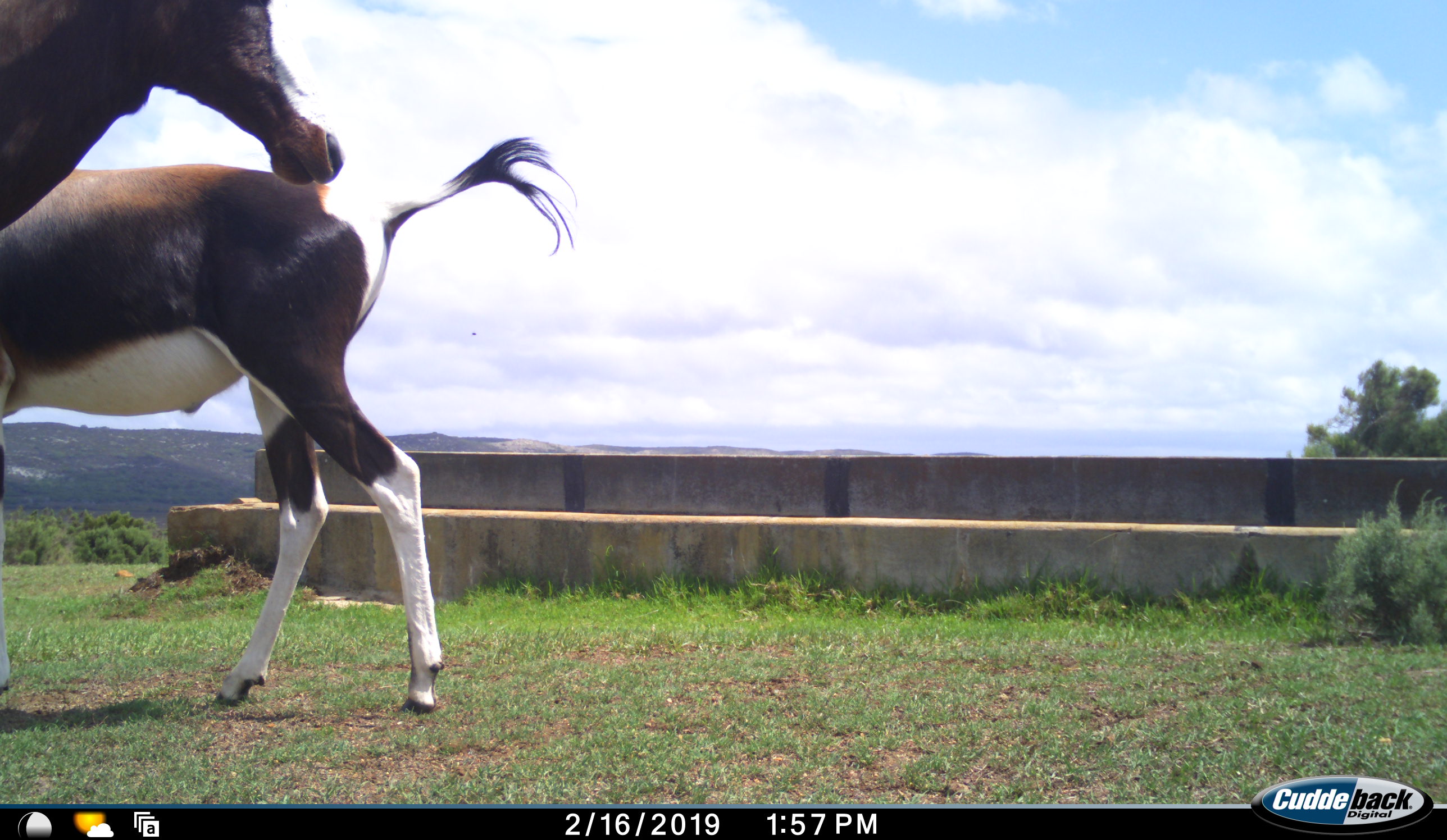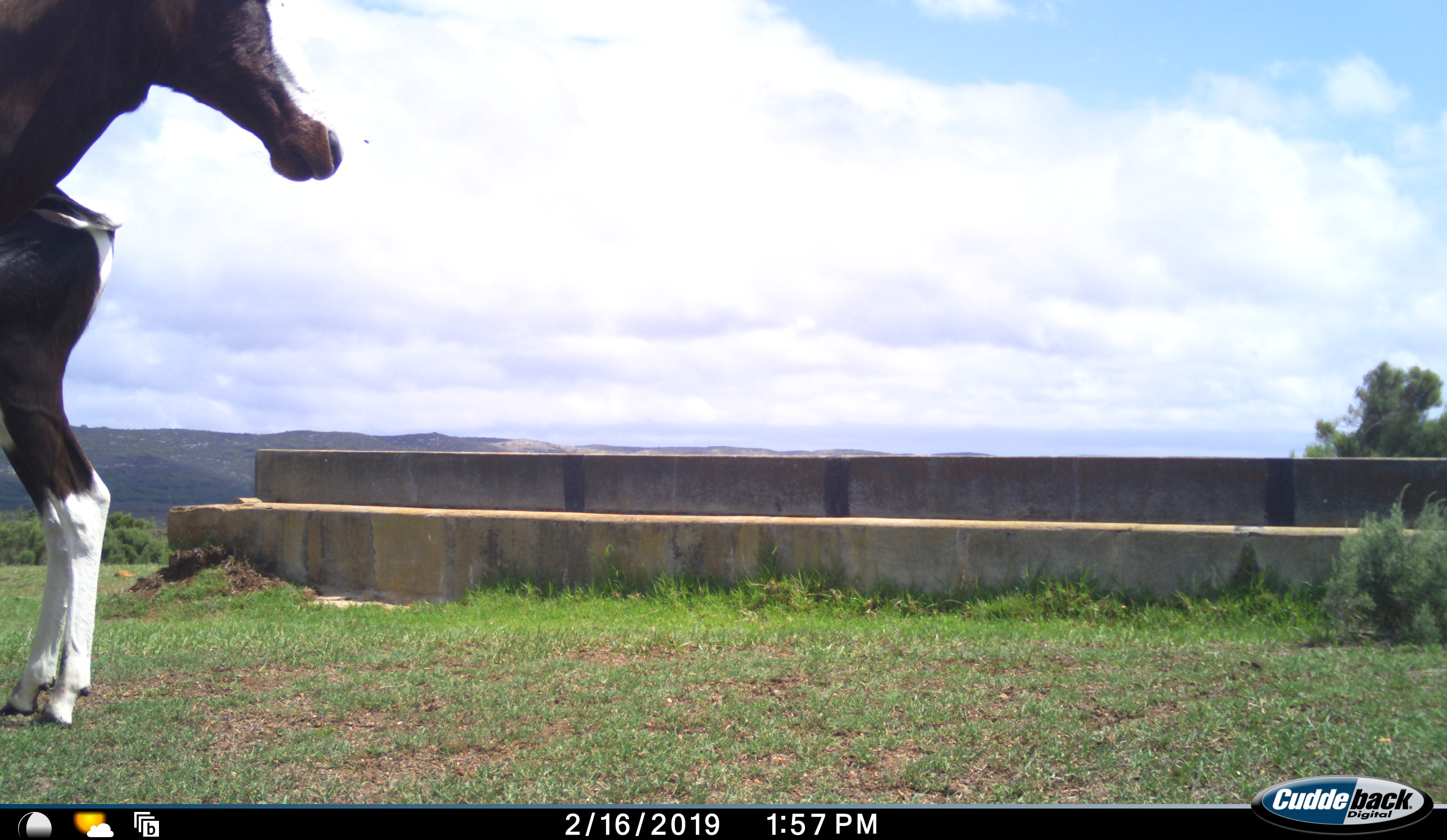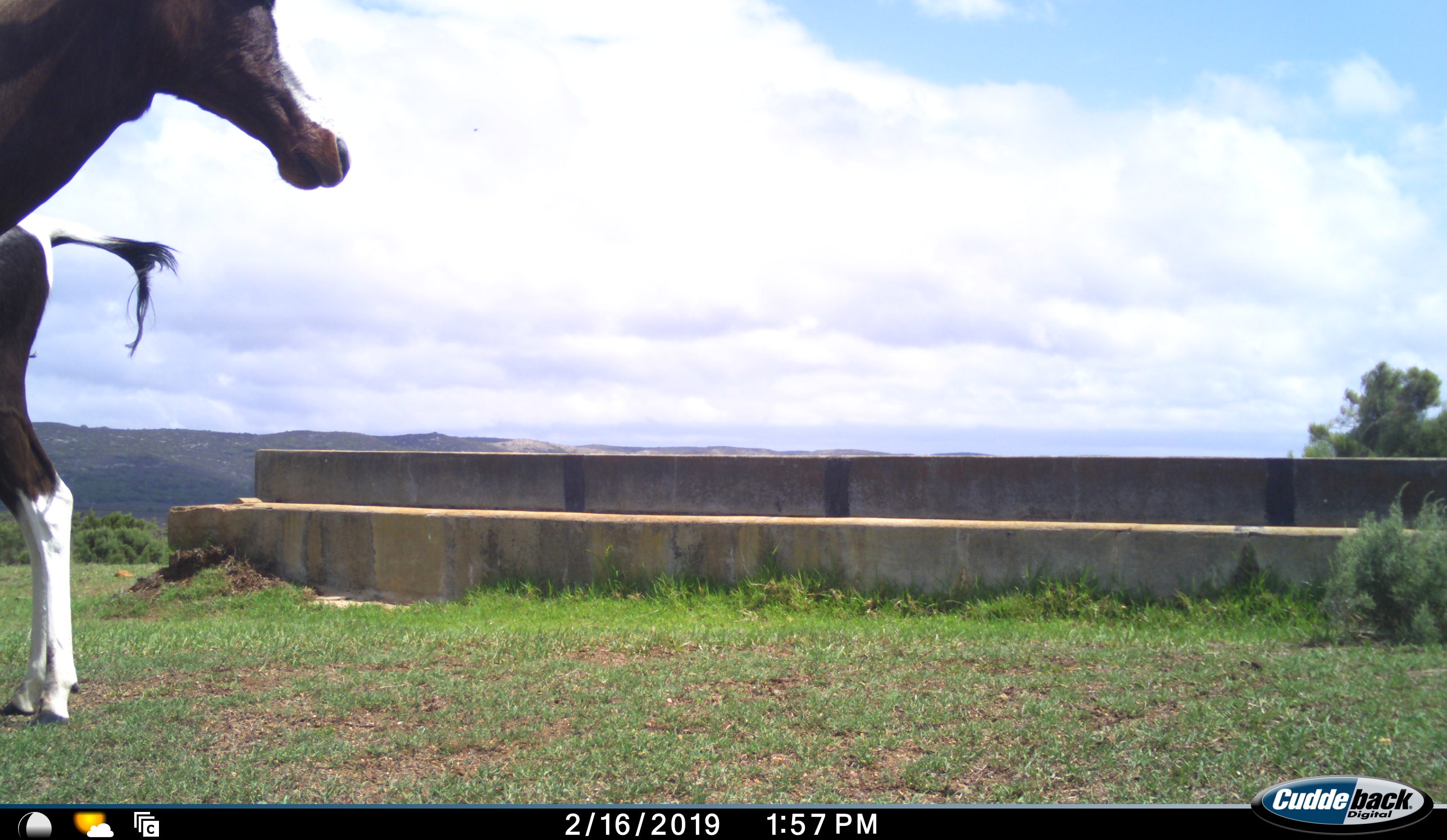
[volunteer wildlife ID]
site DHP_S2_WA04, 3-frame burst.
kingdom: Animalia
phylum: Chordata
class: Mammalia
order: Artiodactyla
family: Bovidae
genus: Damaliscus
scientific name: Damaliscus pygargus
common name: bontebok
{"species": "bontebok (Damaliscus pygargus)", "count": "2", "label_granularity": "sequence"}